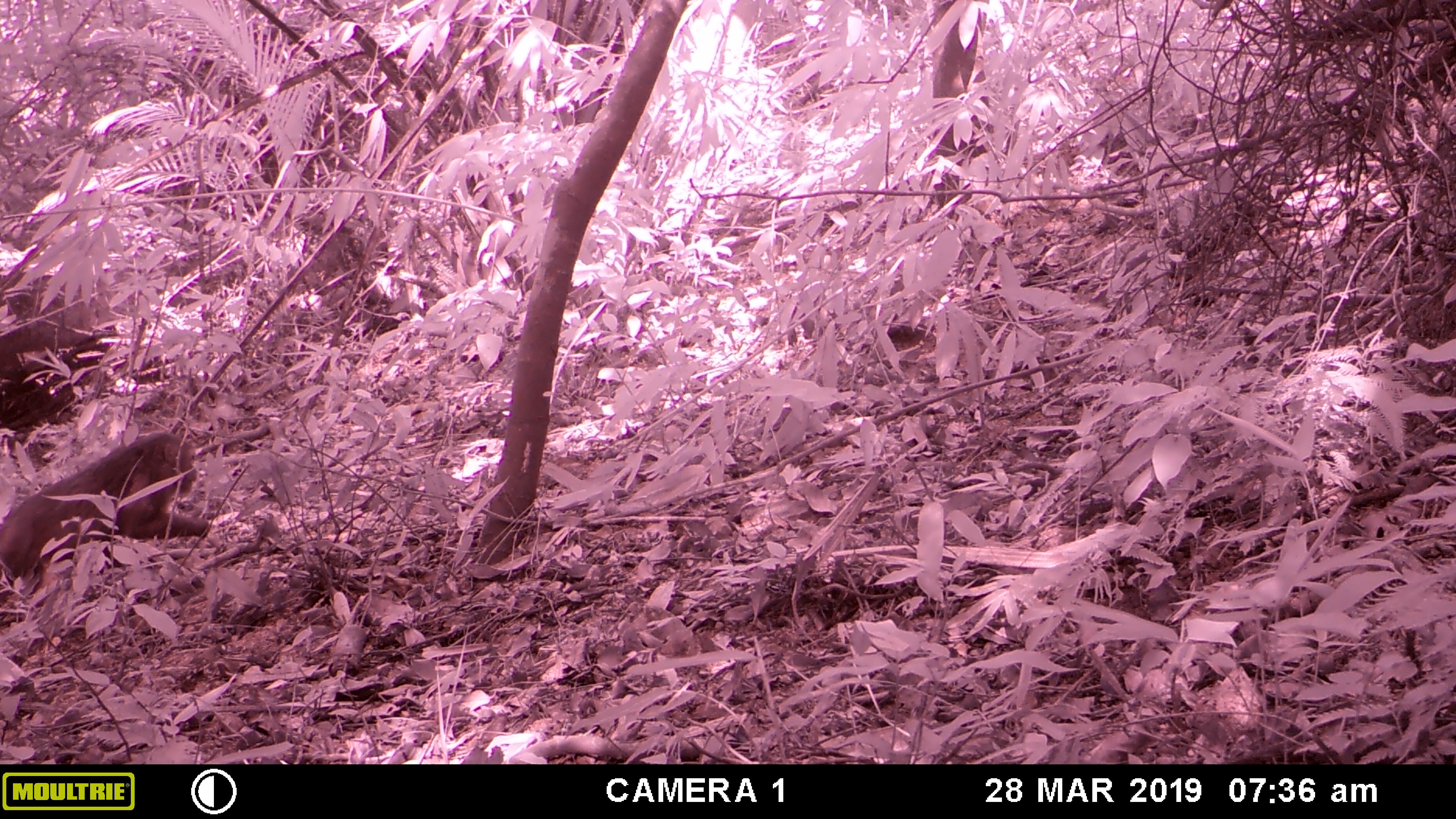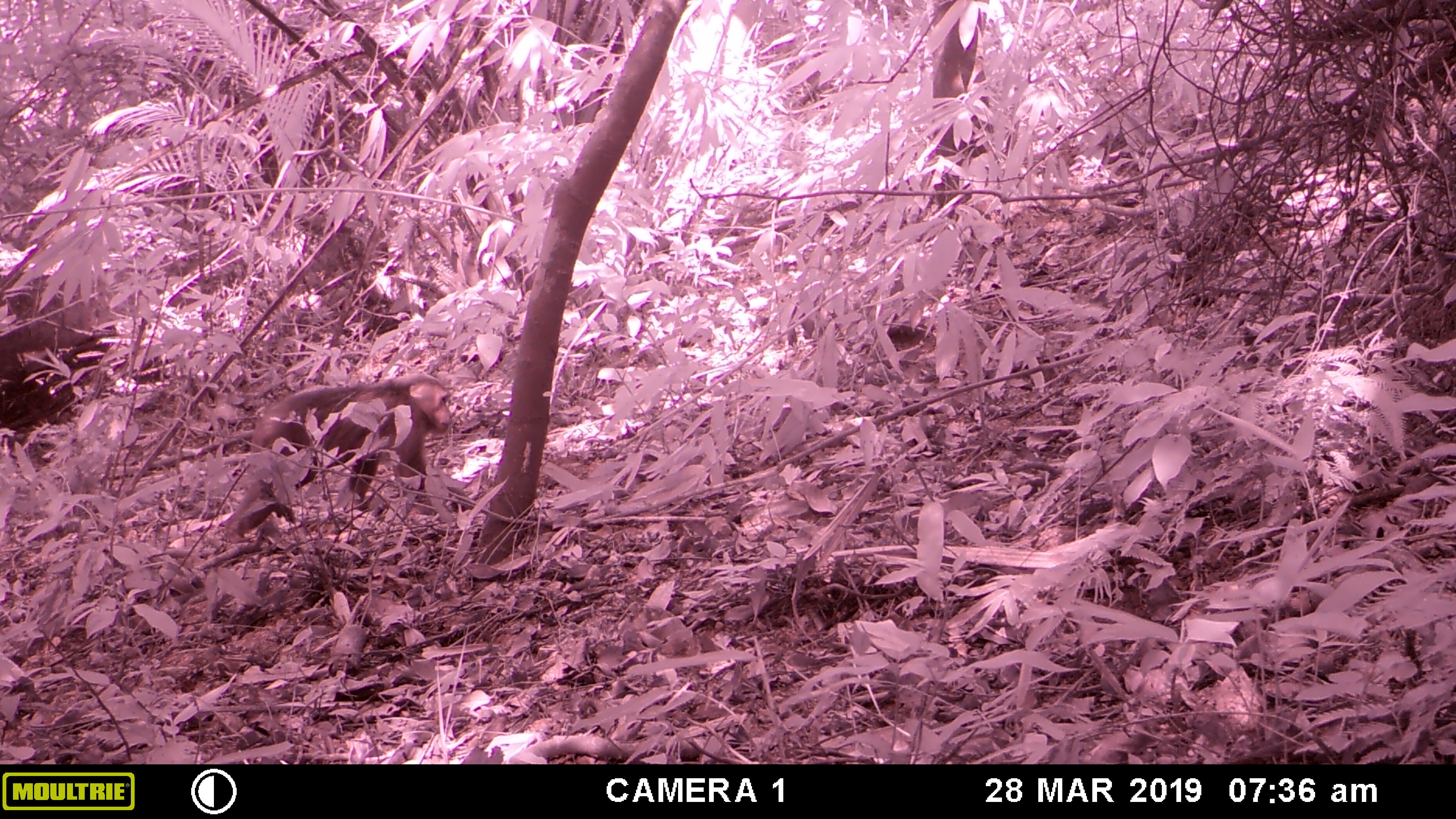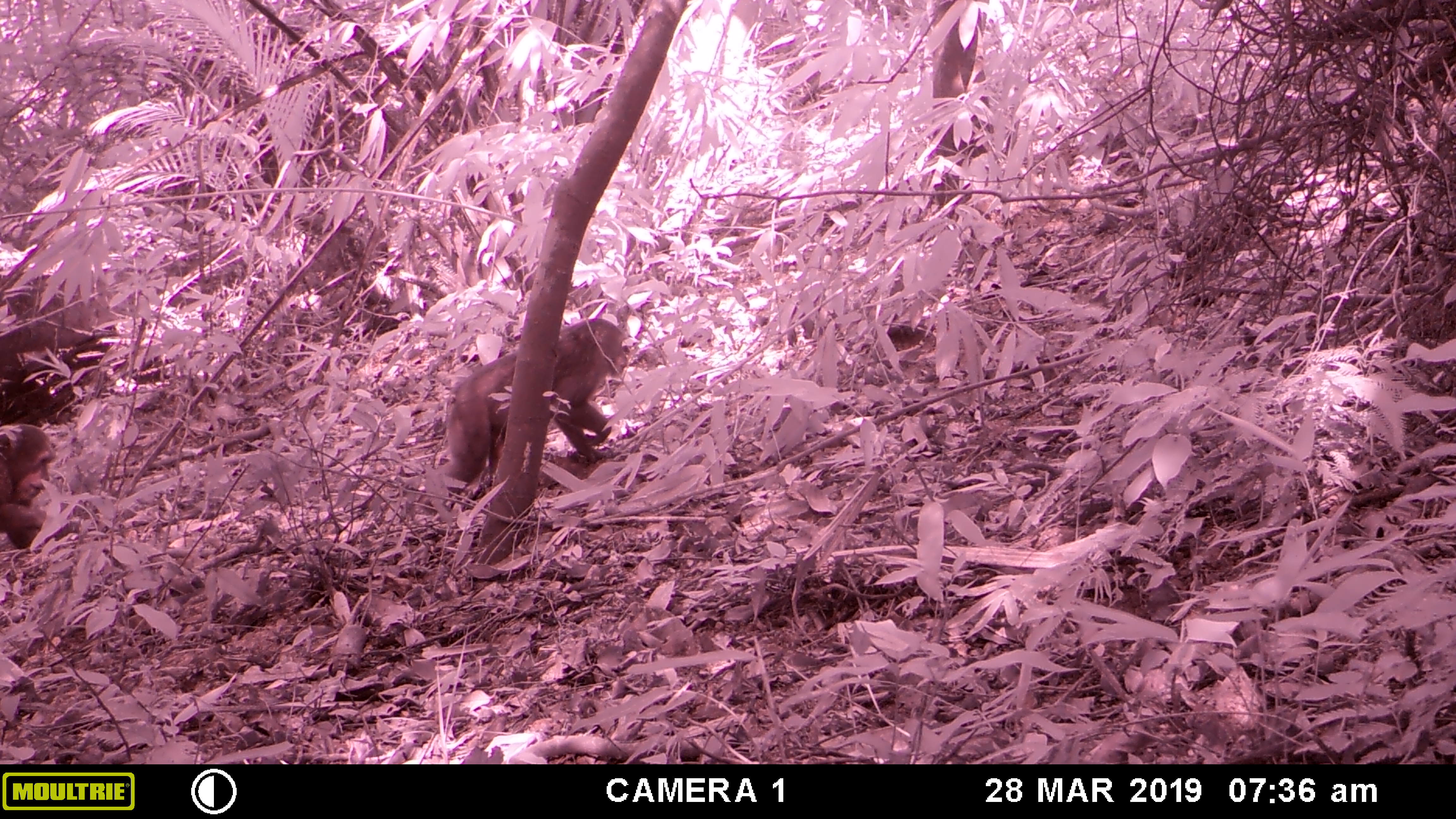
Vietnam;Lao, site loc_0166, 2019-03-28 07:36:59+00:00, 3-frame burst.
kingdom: Animalia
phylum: Chordata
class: Mammalia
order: Primates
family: Cercopithecidae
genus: Macaca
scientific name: Macaca arctoides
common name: stump-tailed macaque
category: stump tailed macaque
Stump tailed macaque (stump-tailed macaque) (Macaca arctoides). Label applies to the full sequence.